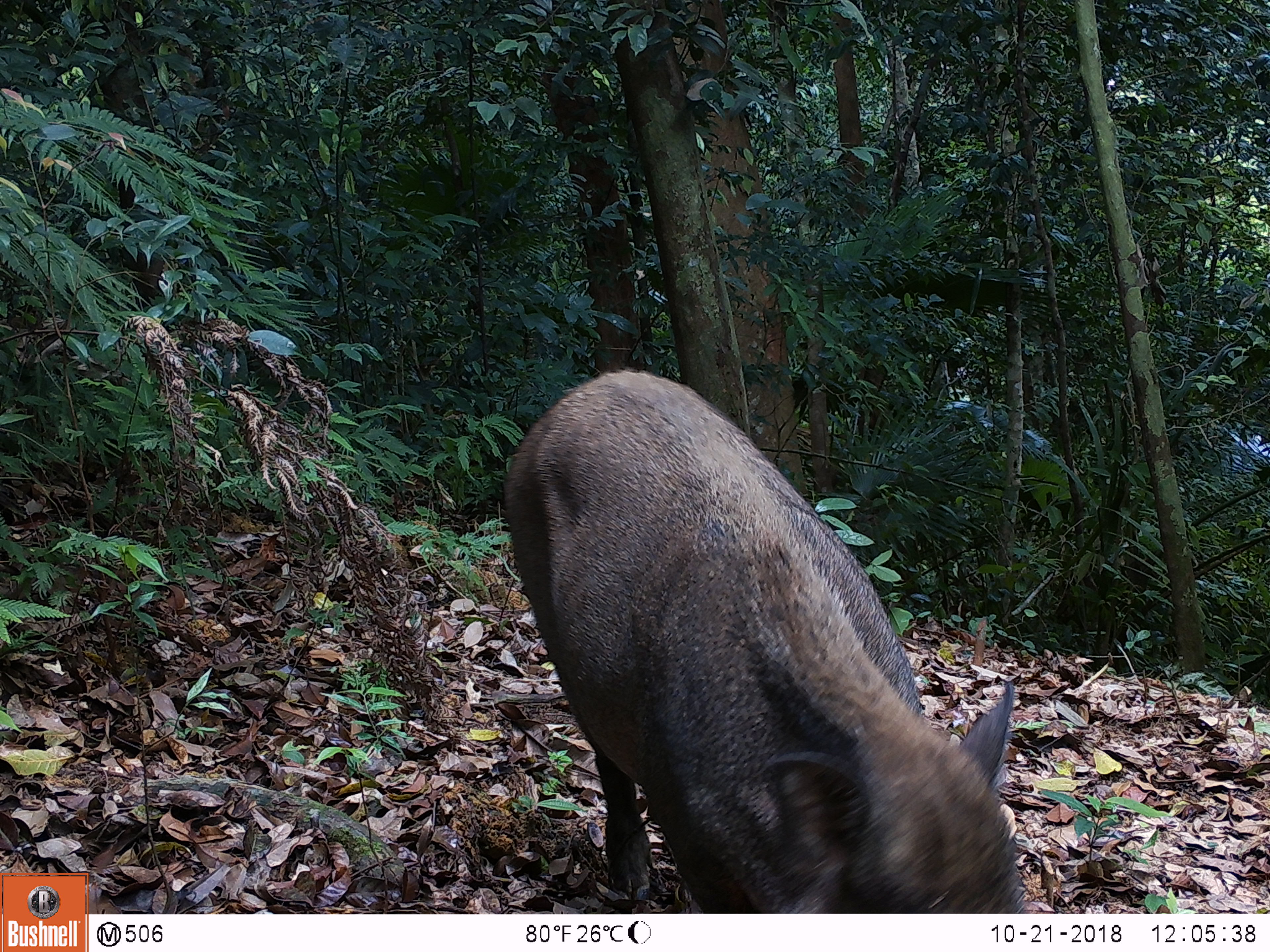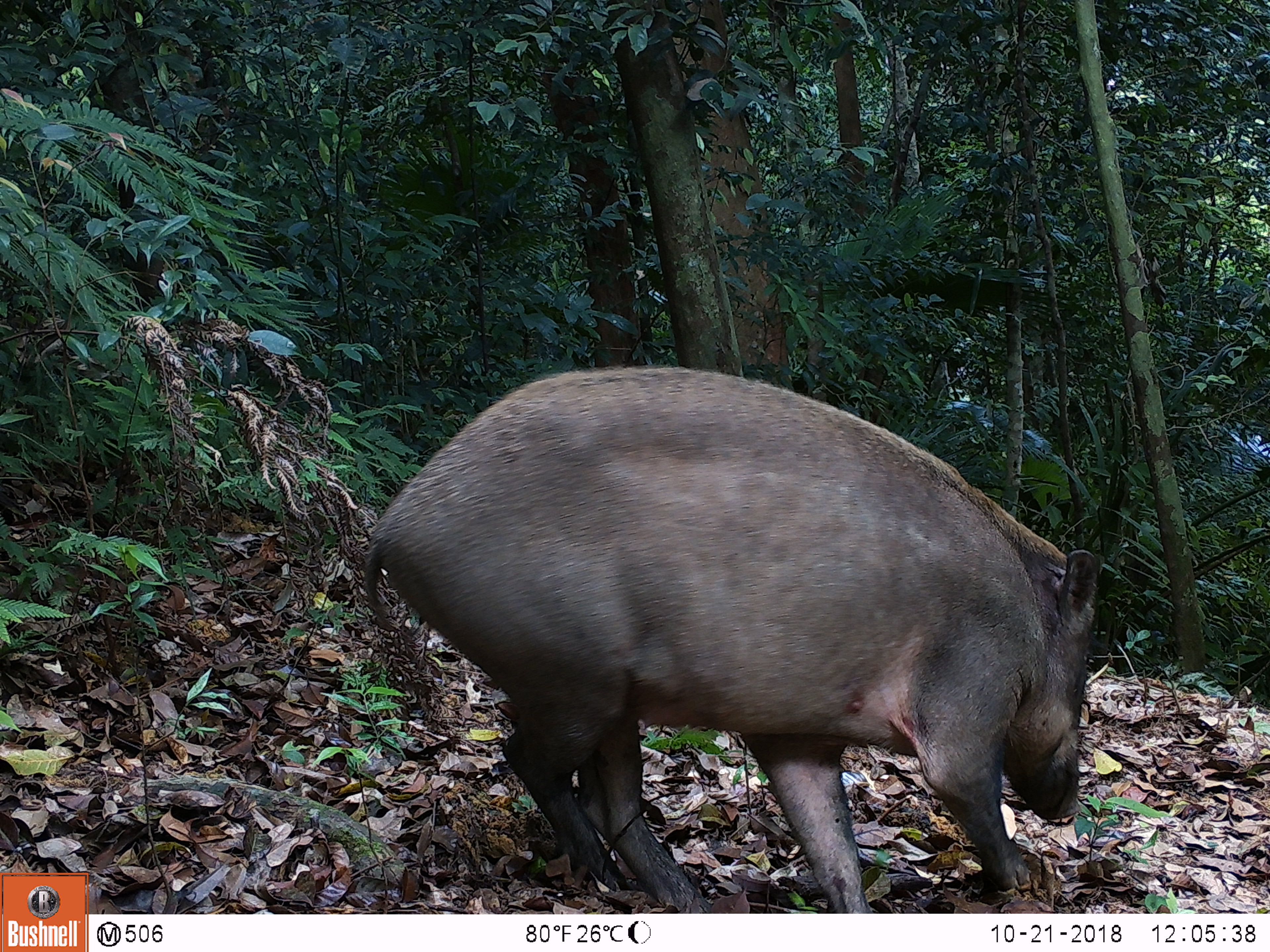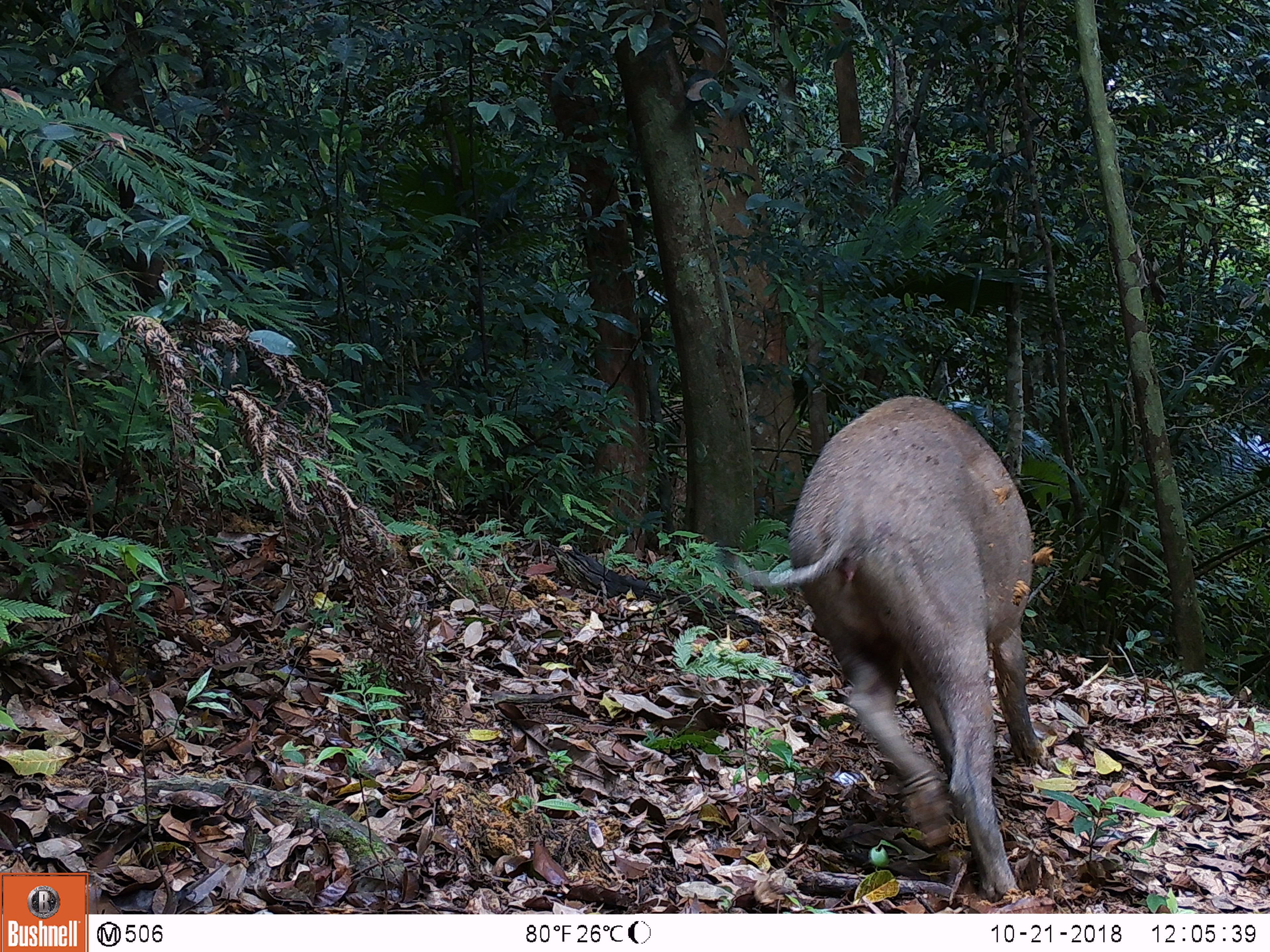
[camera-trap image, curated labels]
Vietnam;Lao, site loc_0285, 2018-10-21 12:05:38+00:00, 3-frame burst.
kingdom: Animalia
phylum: Chordata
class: Mammalia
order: Artiodactyla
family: Suidae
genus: Sus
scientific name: Sus scrofa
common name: eurasian wild pig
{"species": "eurasian wild pig (Sus scrofa)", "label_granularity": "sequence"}